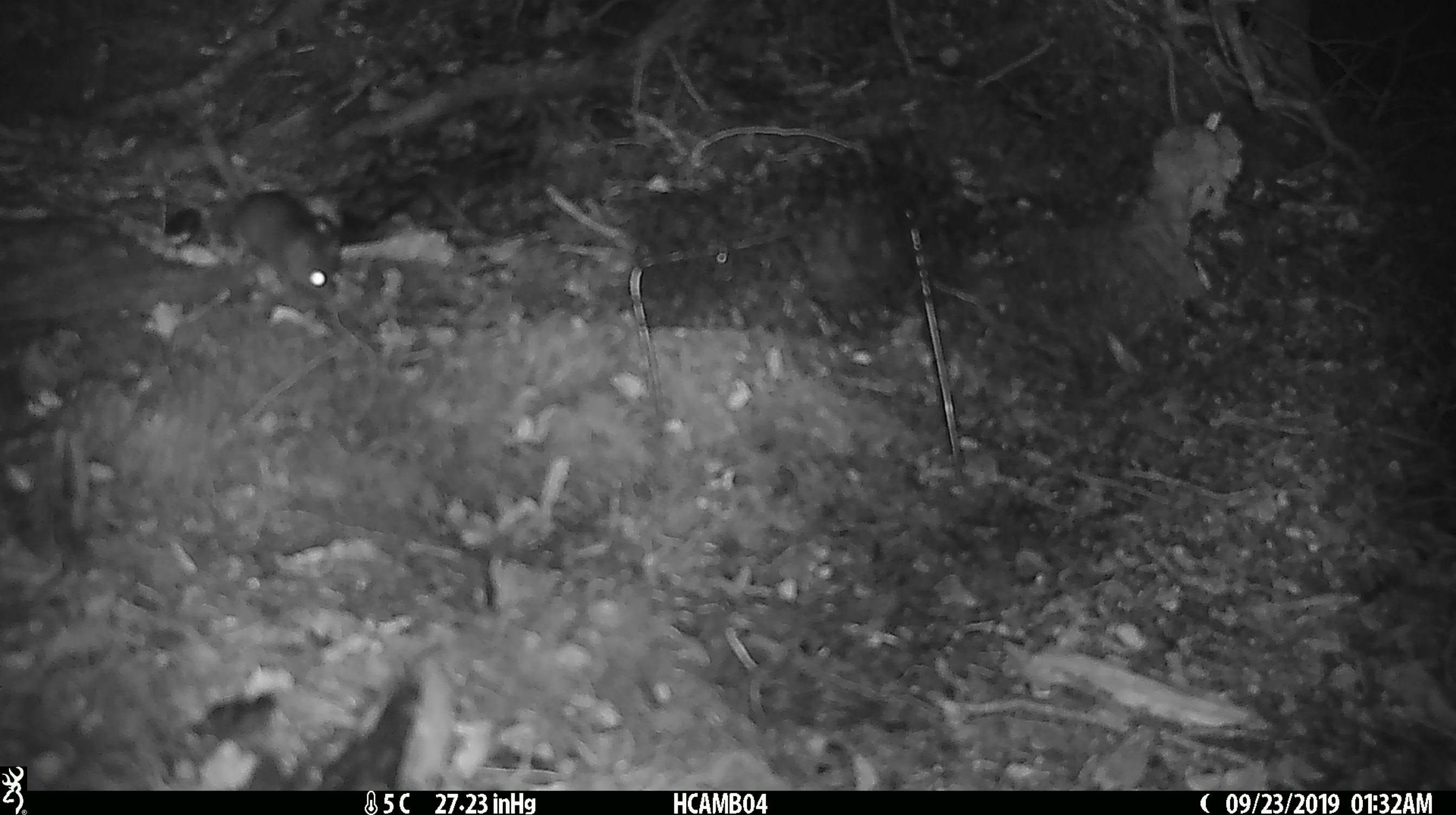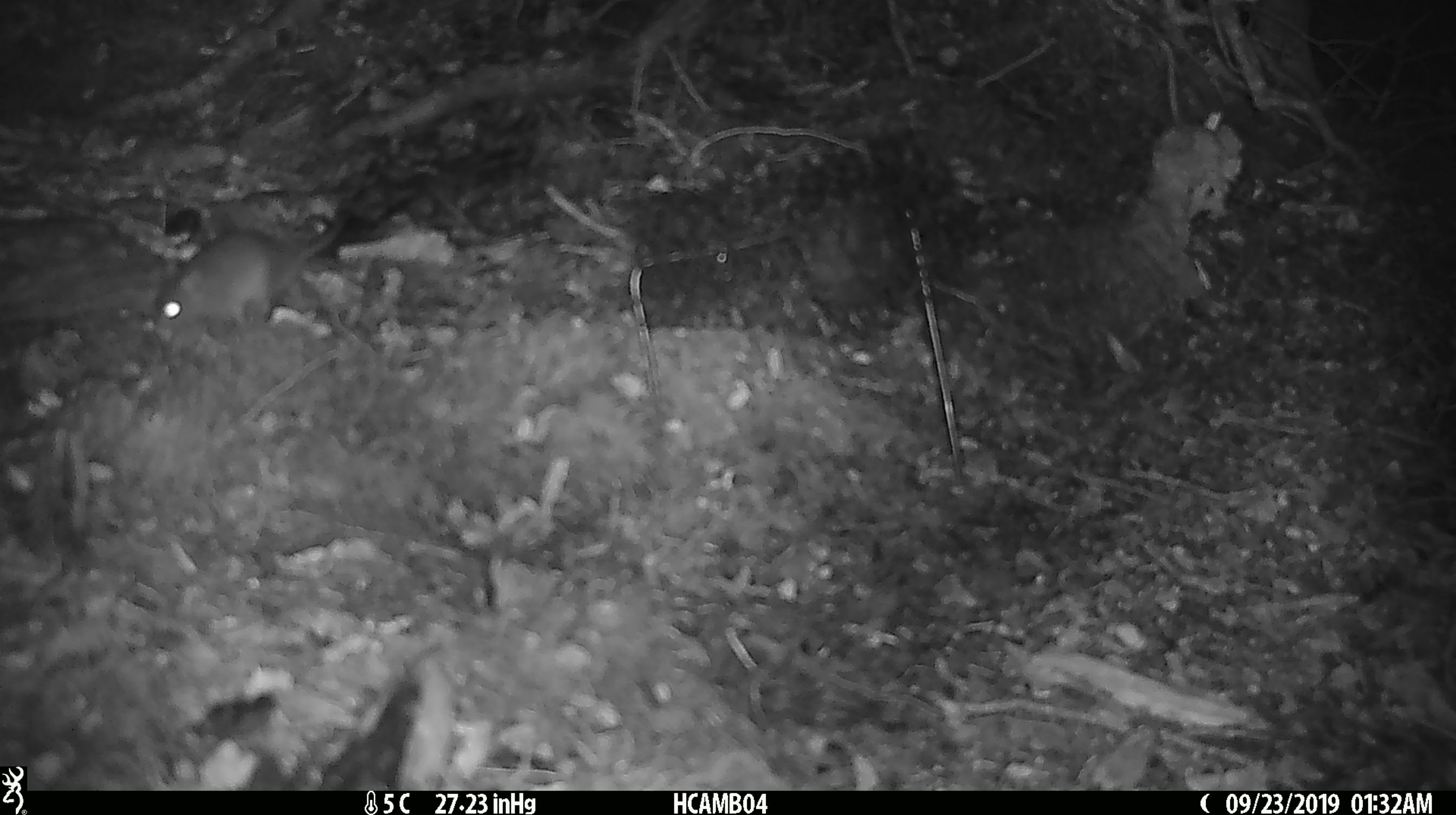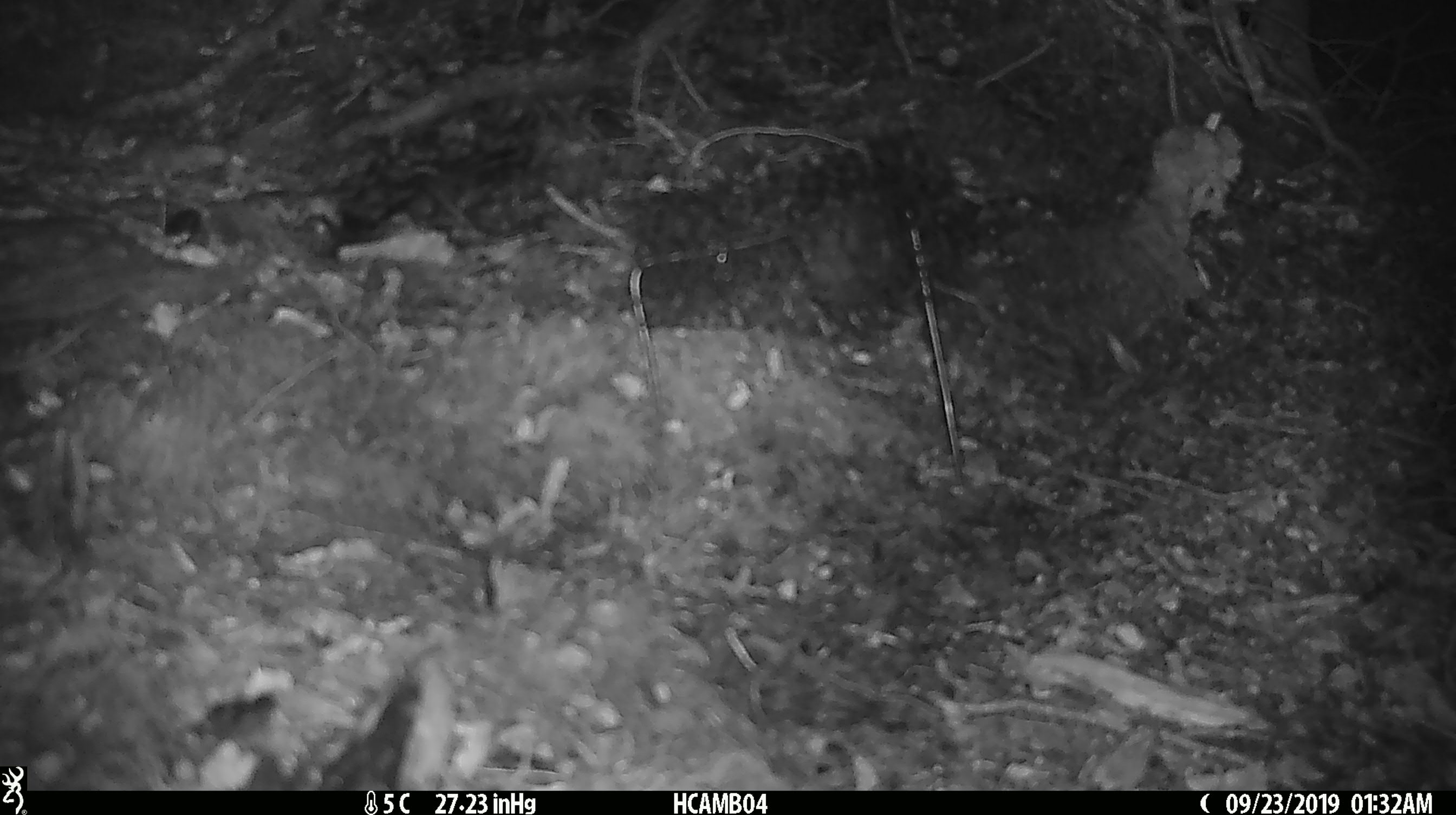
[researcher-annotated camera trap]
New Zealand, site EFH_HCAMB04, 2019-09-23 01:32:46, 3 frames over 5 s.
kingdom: Animalia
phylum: Chordata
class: Mammalia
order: Rodentia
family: Muridae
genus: Mus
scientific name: Mus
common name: mouse